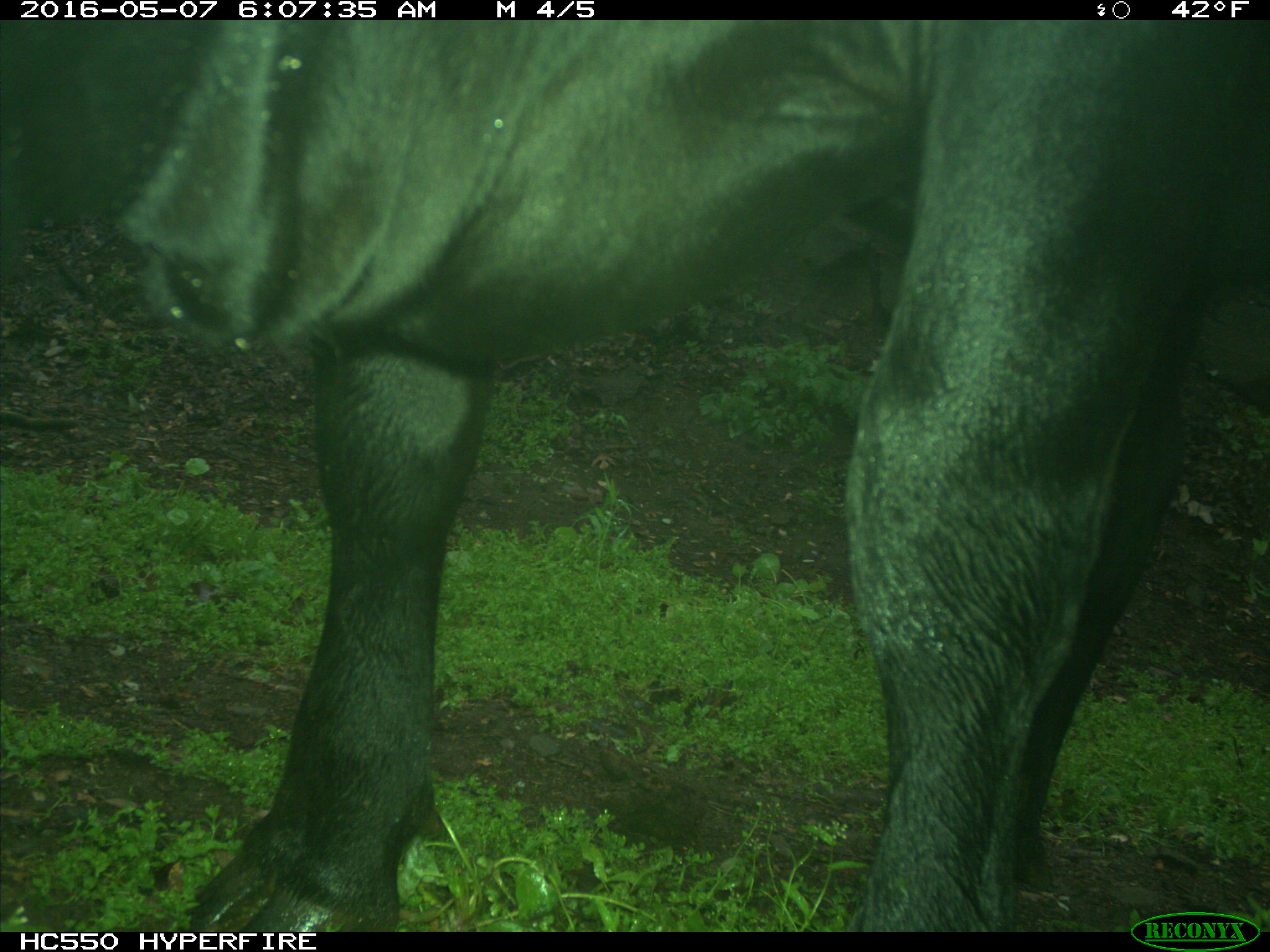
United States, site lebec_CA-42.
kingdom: Animalia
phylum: Chordata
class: Mammalia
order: Artiodactyla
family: Bovidae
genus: Bos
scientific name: Bos taurus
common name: domestic cow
Bos taurus (domestic cow).